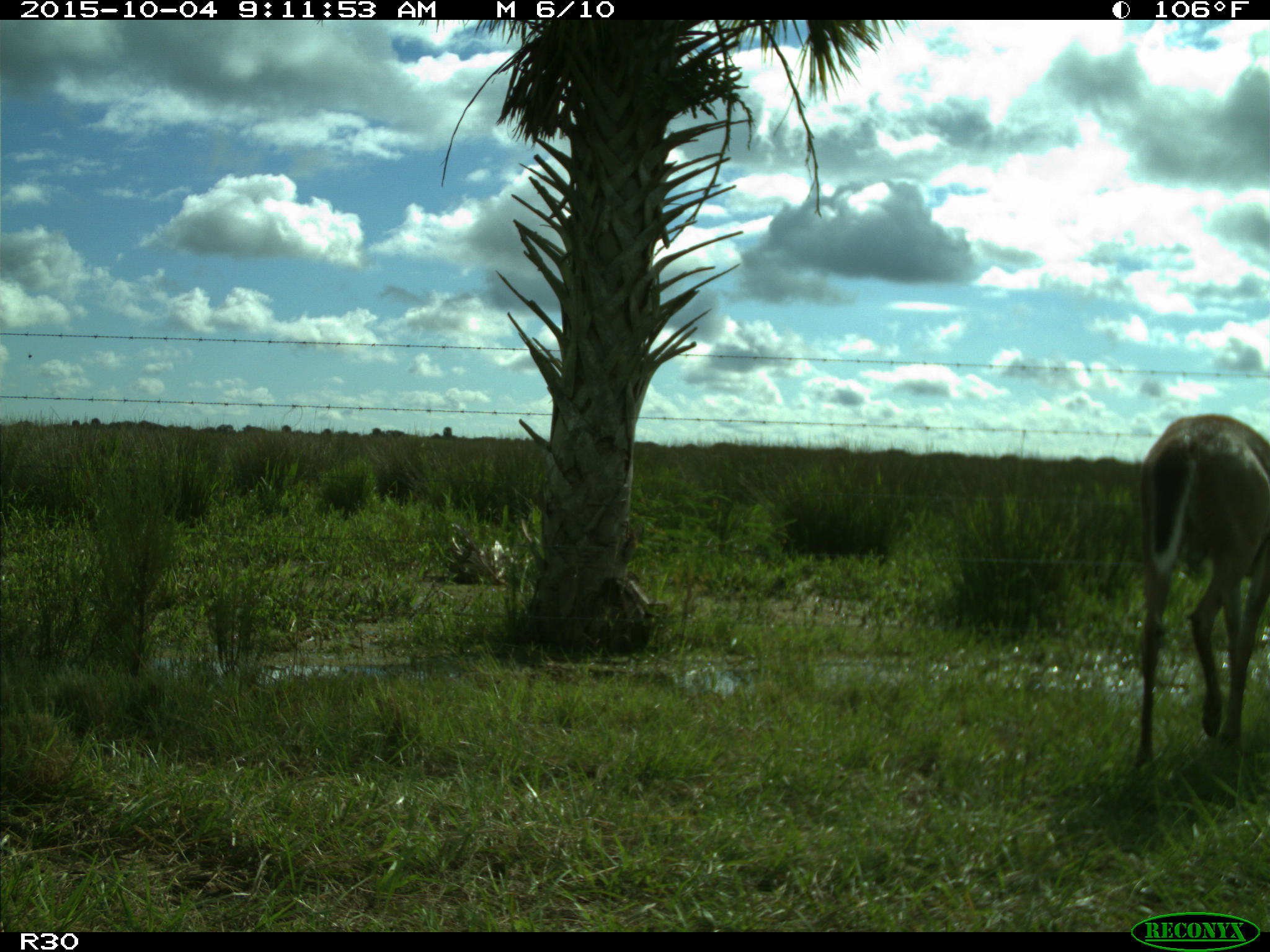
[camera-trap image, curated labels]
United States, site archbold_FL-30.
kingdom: Animalia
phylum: Chordata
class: Mammalia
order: Artiodactyla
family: Cervidae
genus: Odocoileus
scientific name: Odocoileus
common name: deer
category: unidentified deer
Unidentified deer (deer) (Odocoileus).